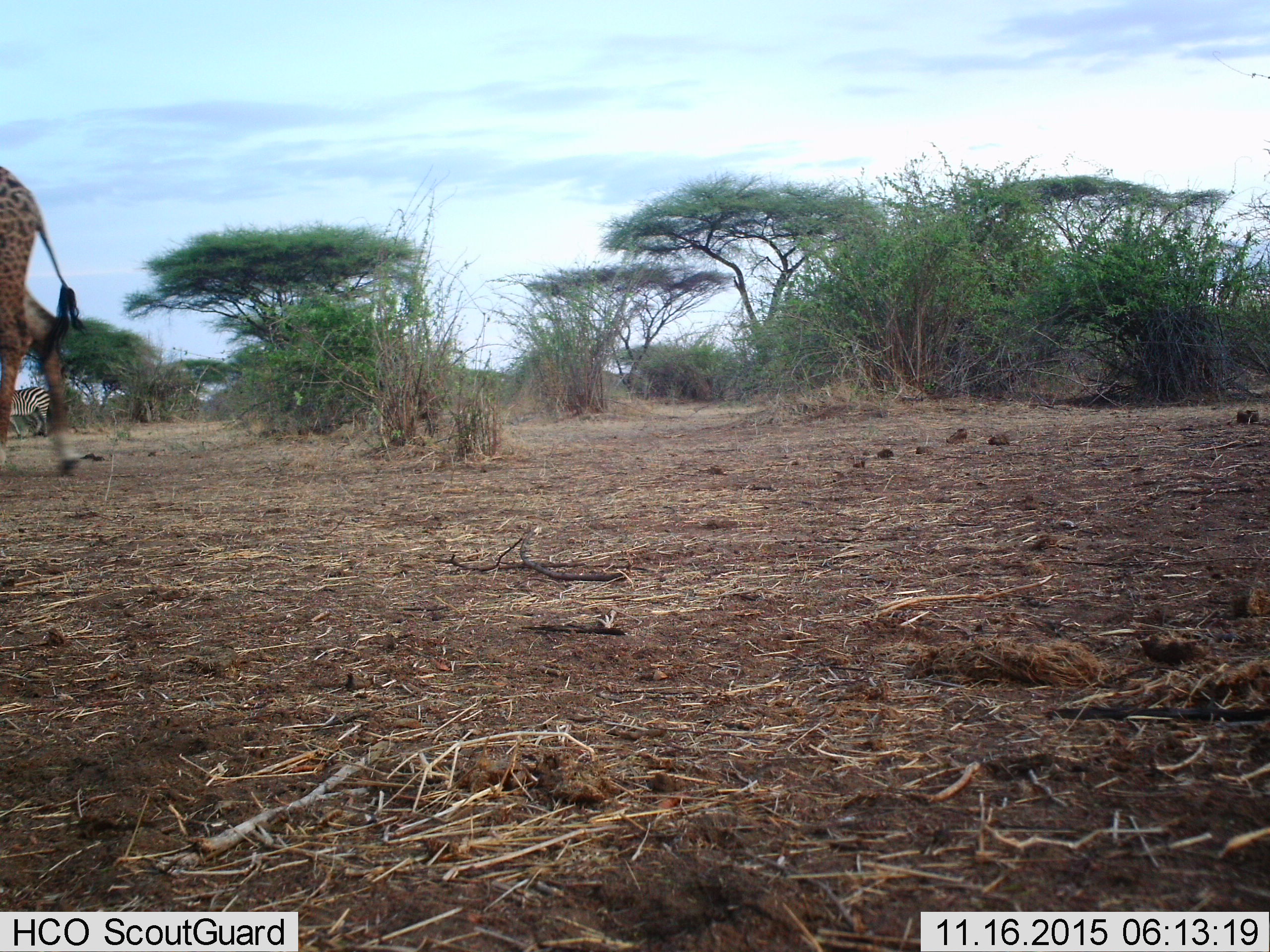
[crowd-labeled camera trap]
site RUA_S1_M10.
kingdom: Animalia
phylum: Chordata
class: Mammalia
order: Artiodactyla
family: Giraffidae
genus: Giraffa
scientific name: Giraffa camelopardalis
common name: giraffe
Giraffe (Giraffa camelopardalis), count 1. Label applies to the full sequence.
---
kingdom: Animalia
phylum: Chordata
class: Mammalia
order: Perissodactyla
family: Equidae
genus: Equus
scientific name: Equus quagga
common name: plains zebra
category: zebraplains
Zebraplains (plains zebra) (Equus quagga), count 1. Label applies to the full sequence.